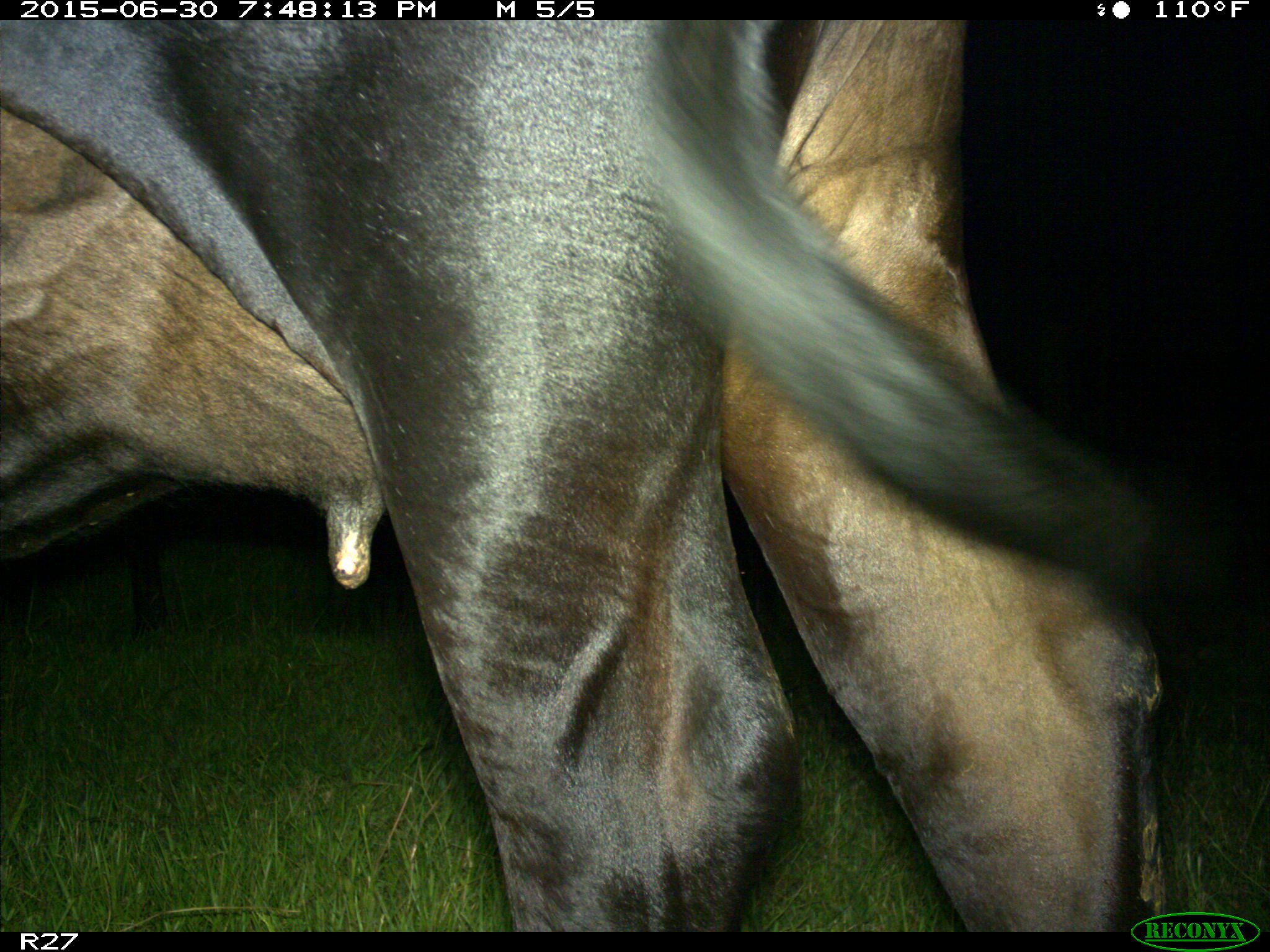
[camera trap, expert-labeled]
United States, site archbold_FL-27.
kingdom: Animalia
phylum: Chordata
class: Mammalia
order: Artiodactyla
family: Bovidae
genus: Bos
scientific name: Bos taurus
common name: domestic cow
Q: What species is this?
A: Bos taurus (domestic cow).